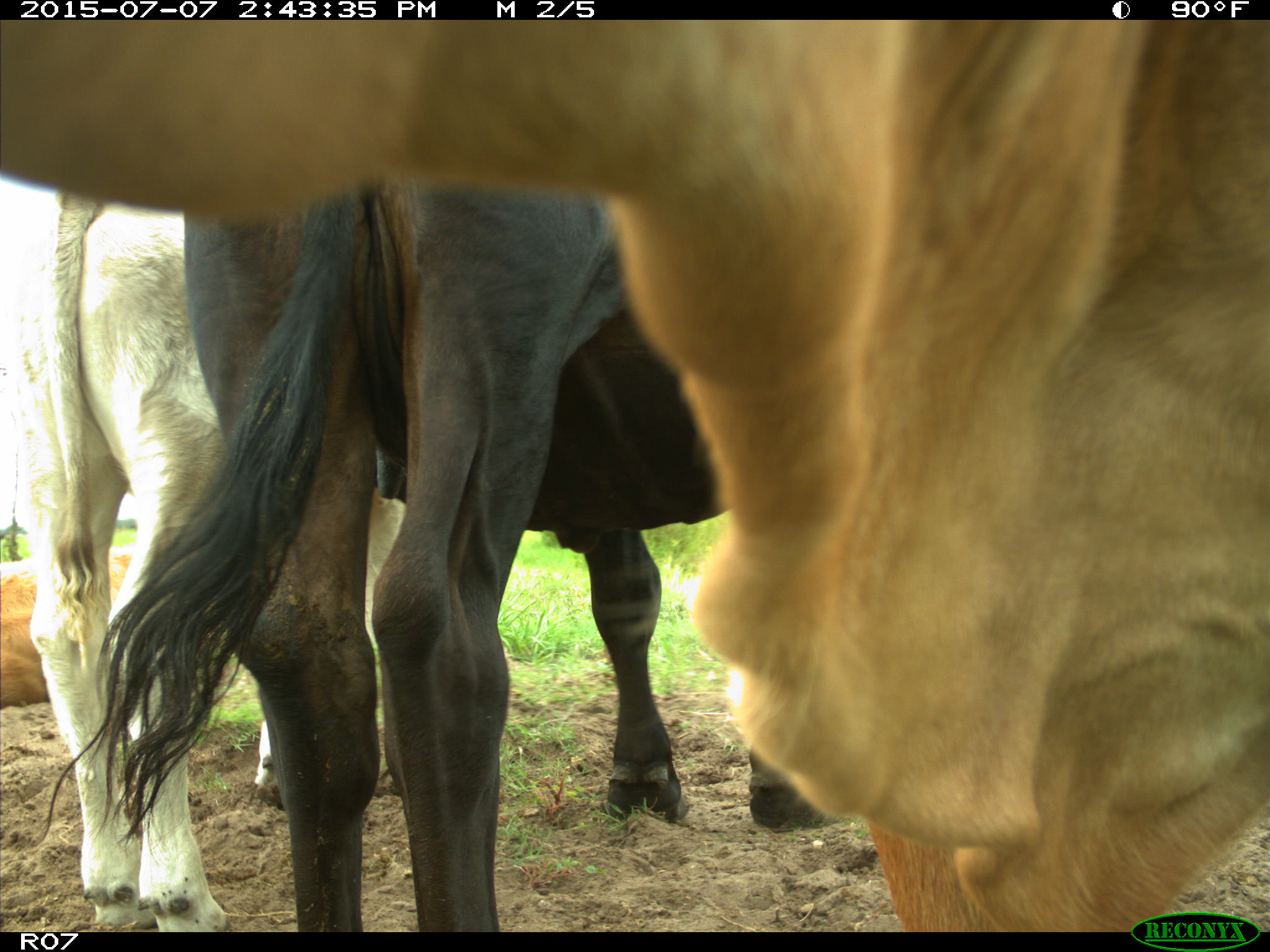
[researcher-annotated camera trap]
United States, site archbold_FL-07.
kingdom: Animalia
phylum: Chordata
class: Mammalia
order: Artiodactyla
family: Bovidae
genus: Bos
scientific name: Bos taurus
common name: domestic cow